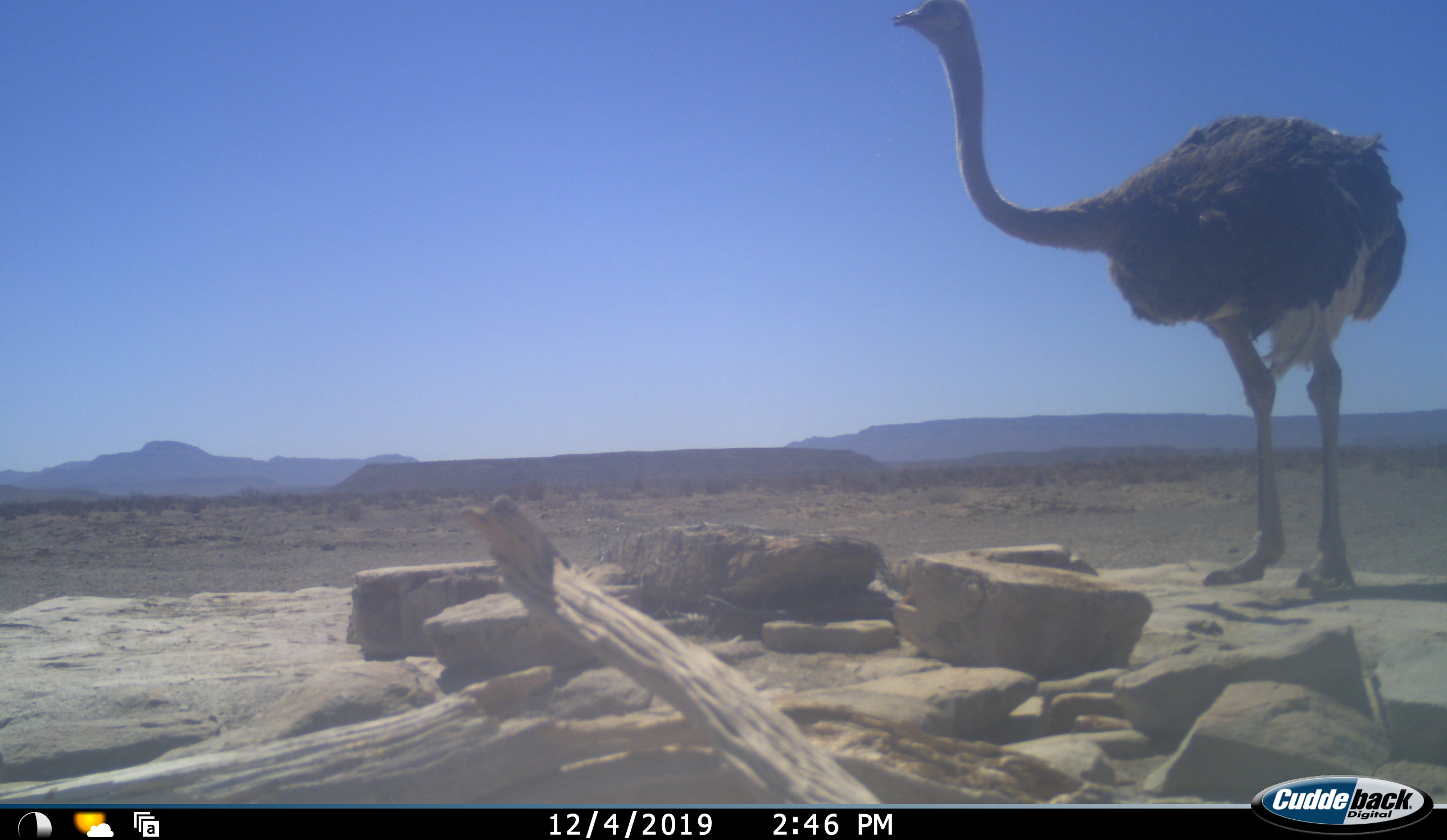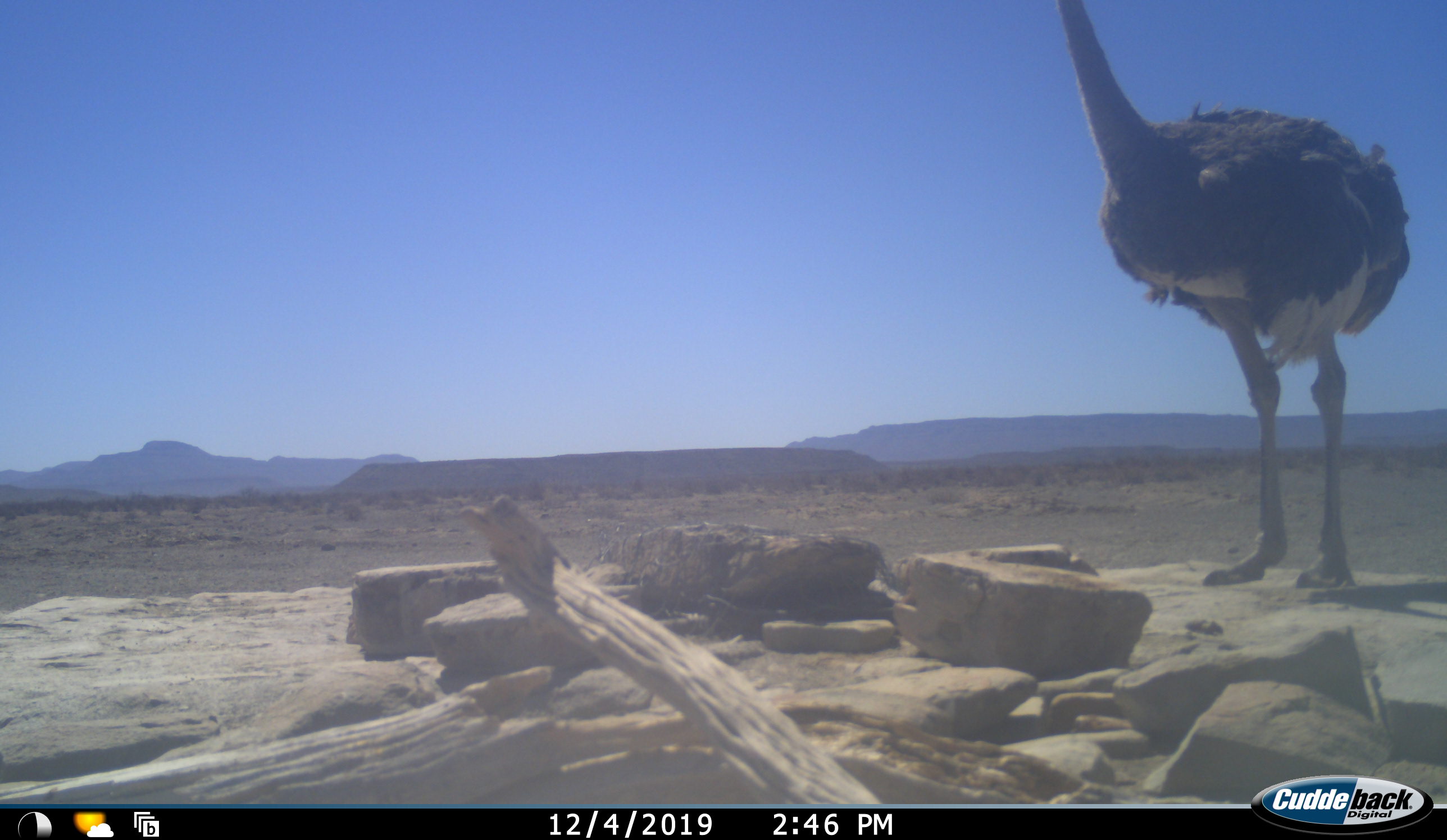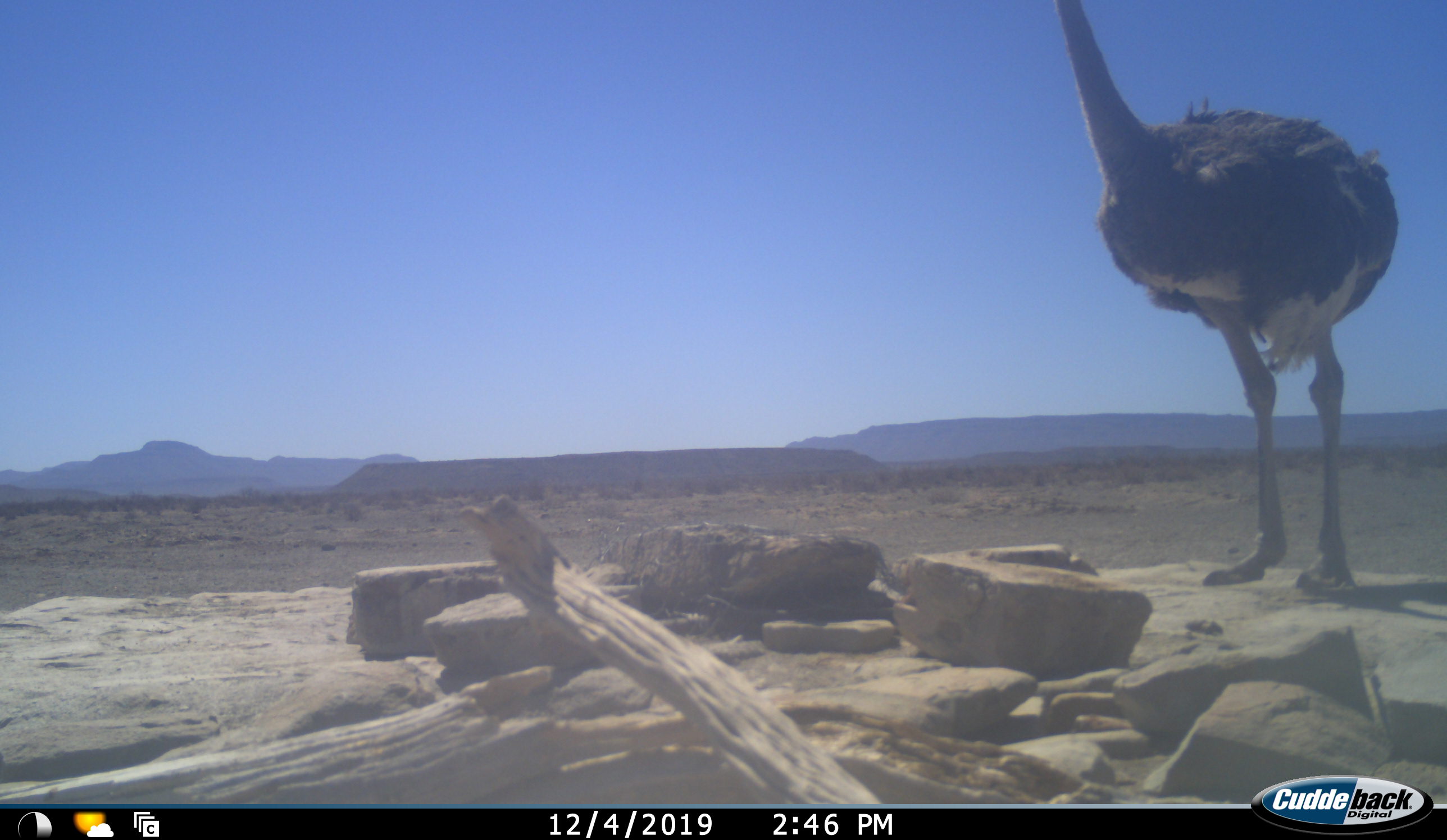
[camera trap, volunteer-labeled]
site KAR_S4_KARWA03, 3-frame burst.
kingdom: Animalia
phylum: Chordata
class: Aves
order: Struthioniformes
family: Struthionidae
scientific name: Struthionidae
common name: ostrich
Ostrich (Struthionidae), count 1. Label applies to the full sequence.